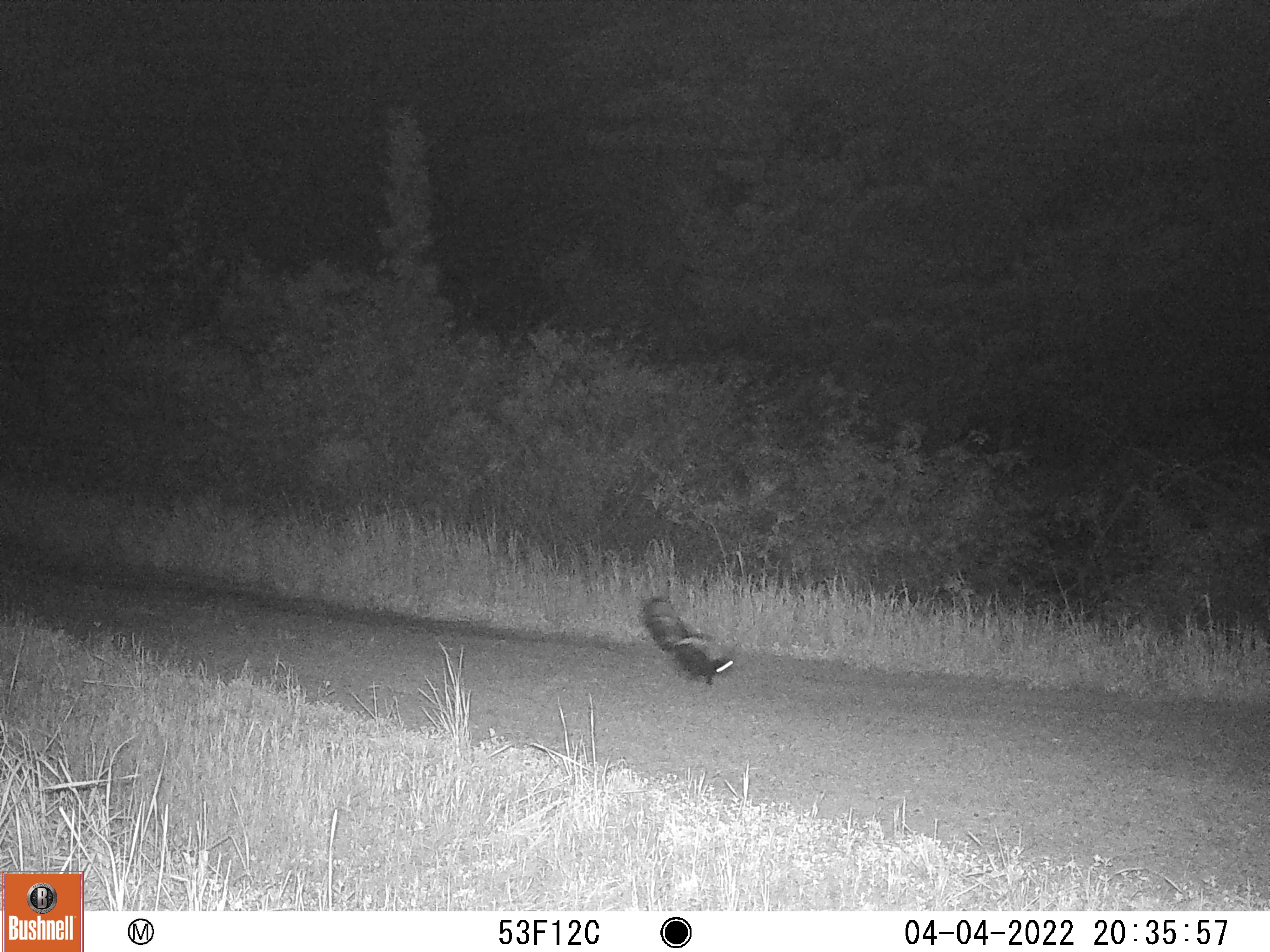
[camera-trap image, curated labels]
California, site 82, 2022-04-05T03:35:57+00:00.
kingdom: Animalia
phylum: Chordata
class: Mammalia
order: Carnivora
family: Mephitidae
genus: Mephitis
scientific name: Mephitis mephitis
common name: striped skunk